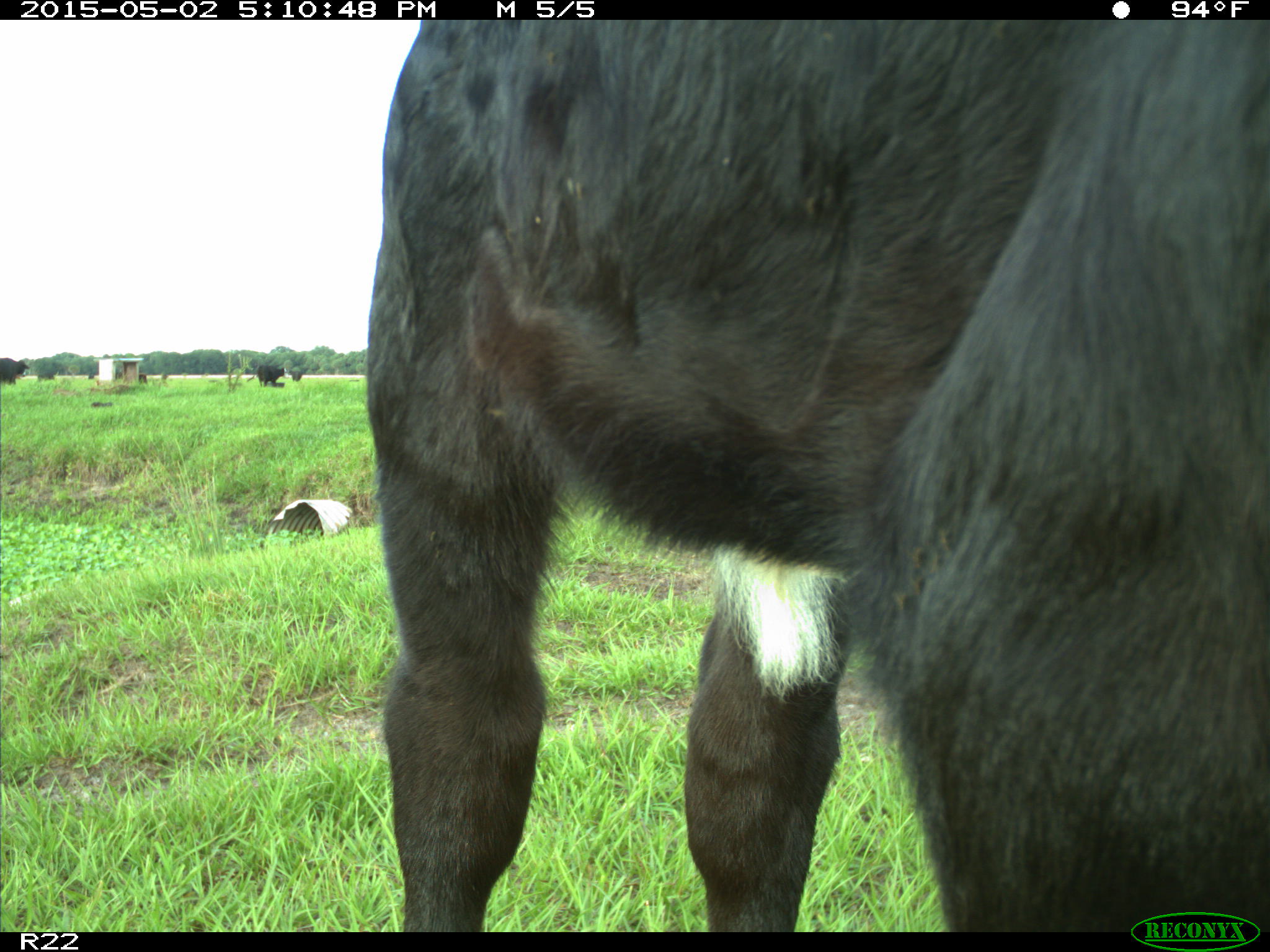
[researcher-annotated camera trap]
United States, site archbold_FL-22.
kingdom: Animalia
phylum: Chordata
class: Mammalia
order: Artiodactyla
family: Bovidae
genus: Bos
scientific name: Bos taurus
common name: domestic cow